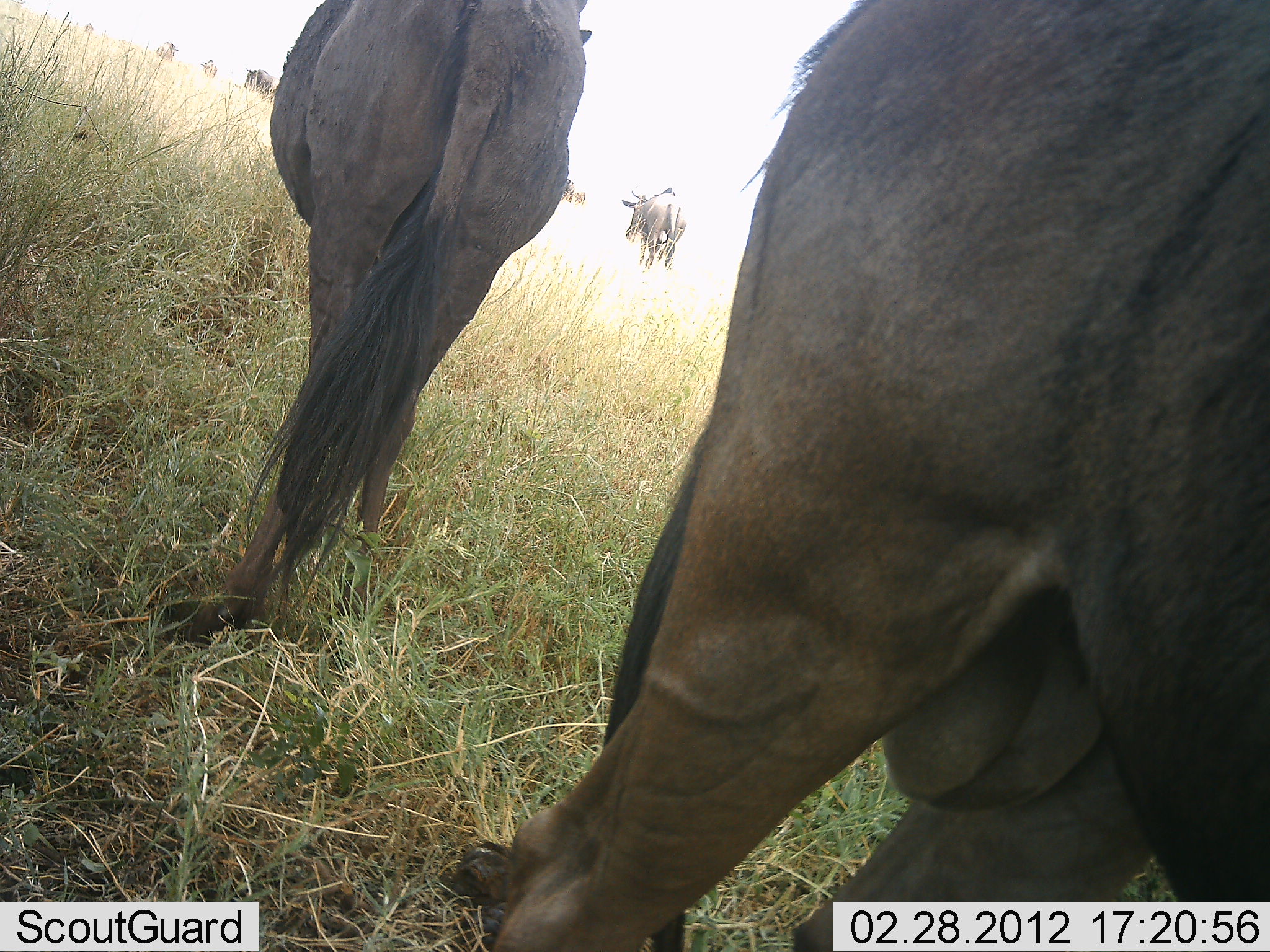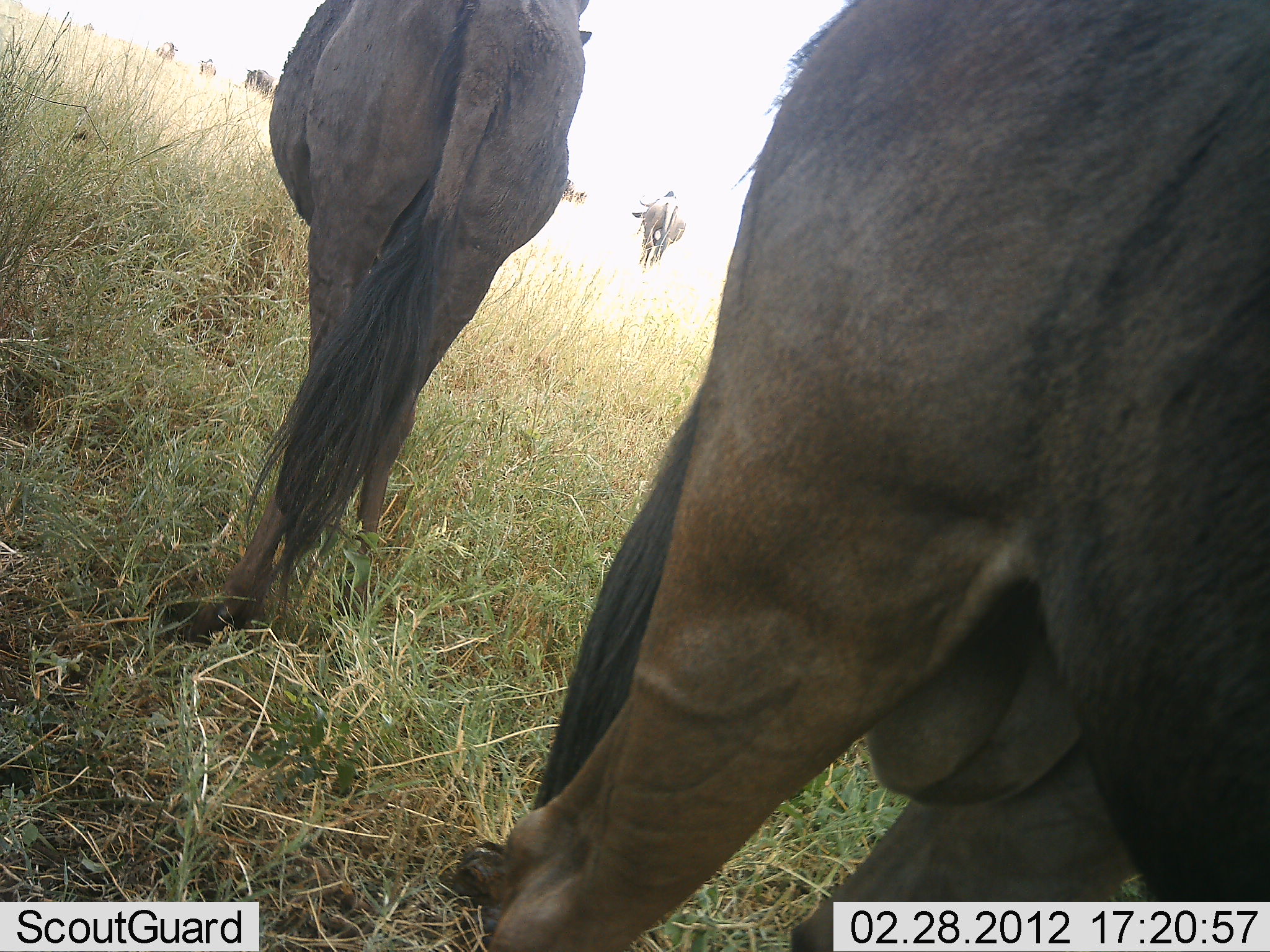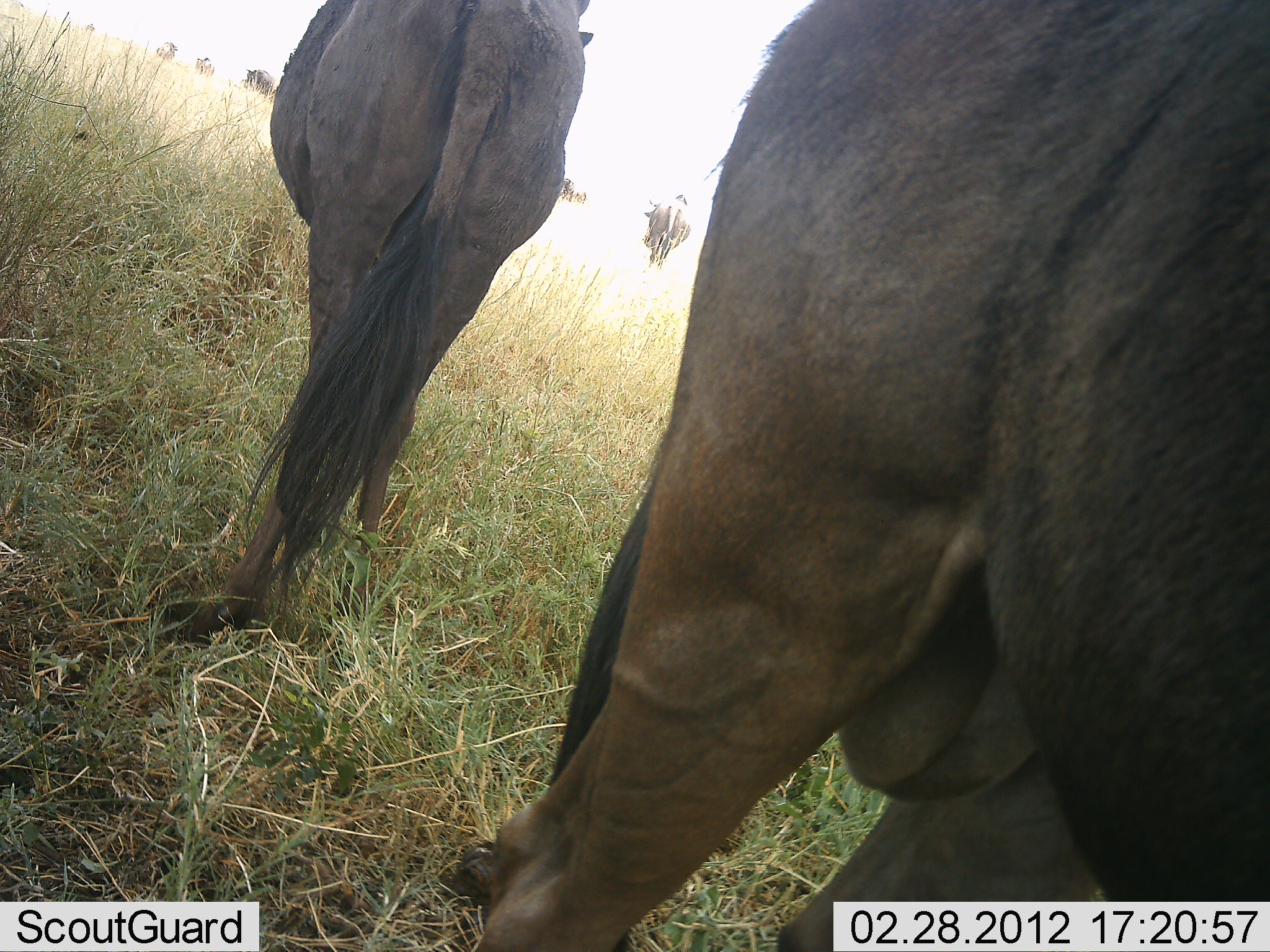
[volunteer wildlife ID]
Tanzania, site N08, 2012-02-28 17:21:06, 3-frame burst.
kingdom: Animalia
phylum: Chordata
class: Mammalia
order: Artiodactyla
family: Bovidae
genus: Connochaetes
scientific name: Connochaetes taurinus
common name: blue wildebeest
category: wildebeest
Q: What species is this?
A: Wildebeest (blue wildebeest) (Connochaetes taurinus).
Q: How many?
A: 7.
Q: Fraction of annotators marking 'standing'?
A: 91%.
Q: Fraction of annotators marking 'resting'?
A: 0%.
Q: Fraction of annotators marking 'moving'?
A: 18%.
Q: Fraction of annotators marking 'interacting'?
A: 0%.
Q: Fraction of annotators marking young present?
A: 0%.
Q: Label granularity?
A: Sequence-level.